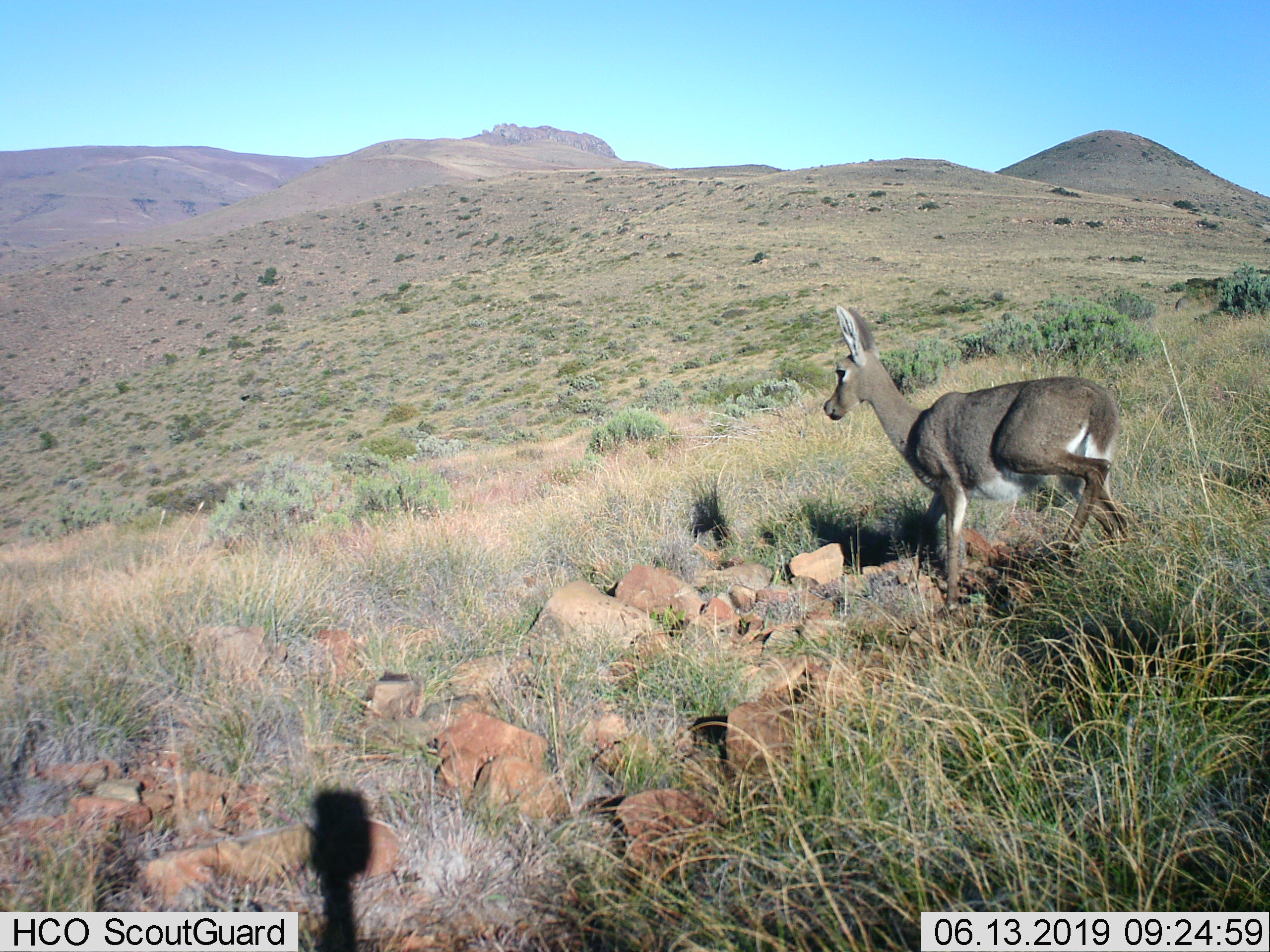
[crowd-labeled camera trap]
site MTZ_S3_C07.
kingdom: Animalia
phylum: Chordata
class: Mammalia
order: Artiodactyla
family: Bovidae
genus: Pelea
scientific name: Pelea capreolus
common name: grey rhebok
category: rhebokgrey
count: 1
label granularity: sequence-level